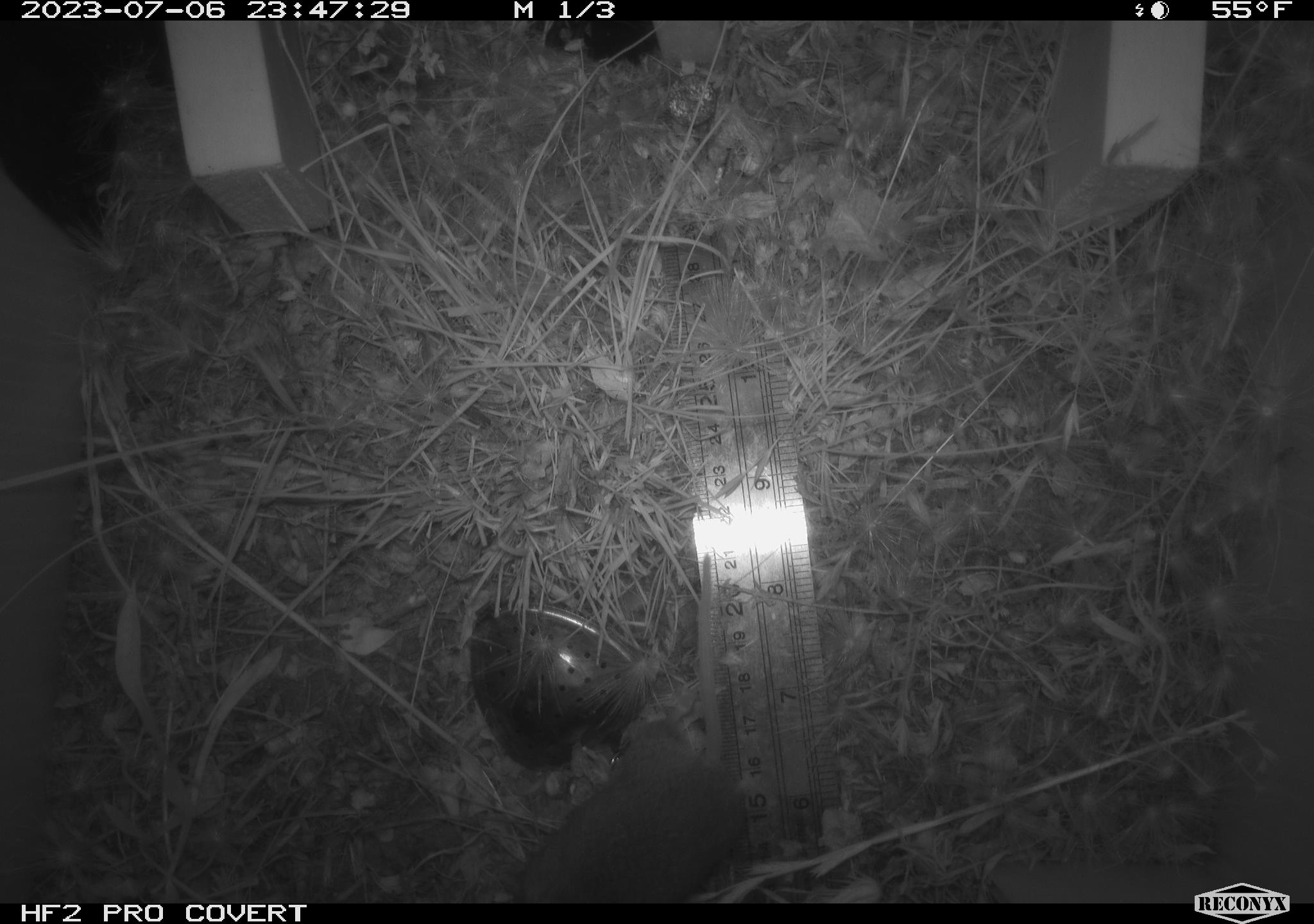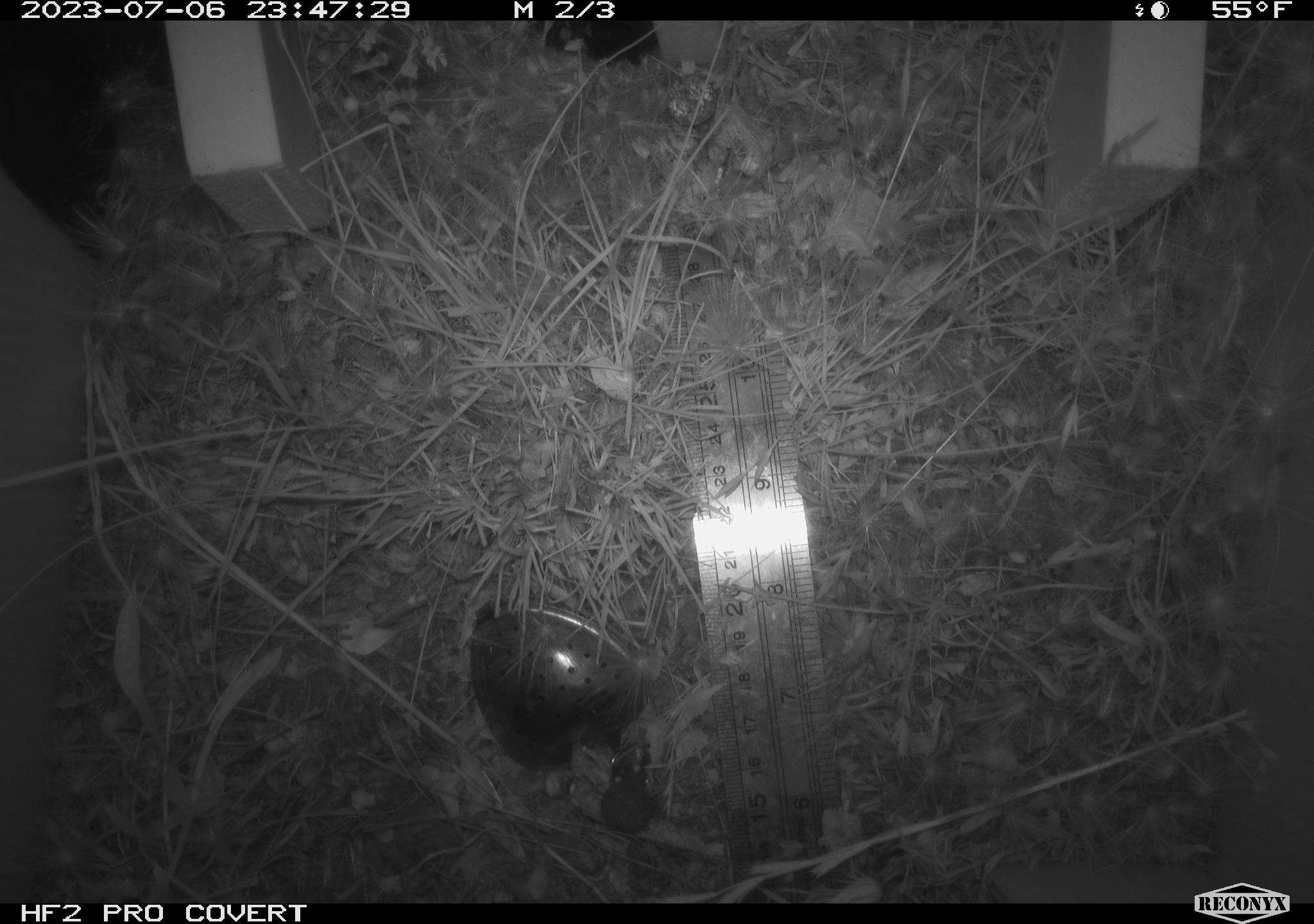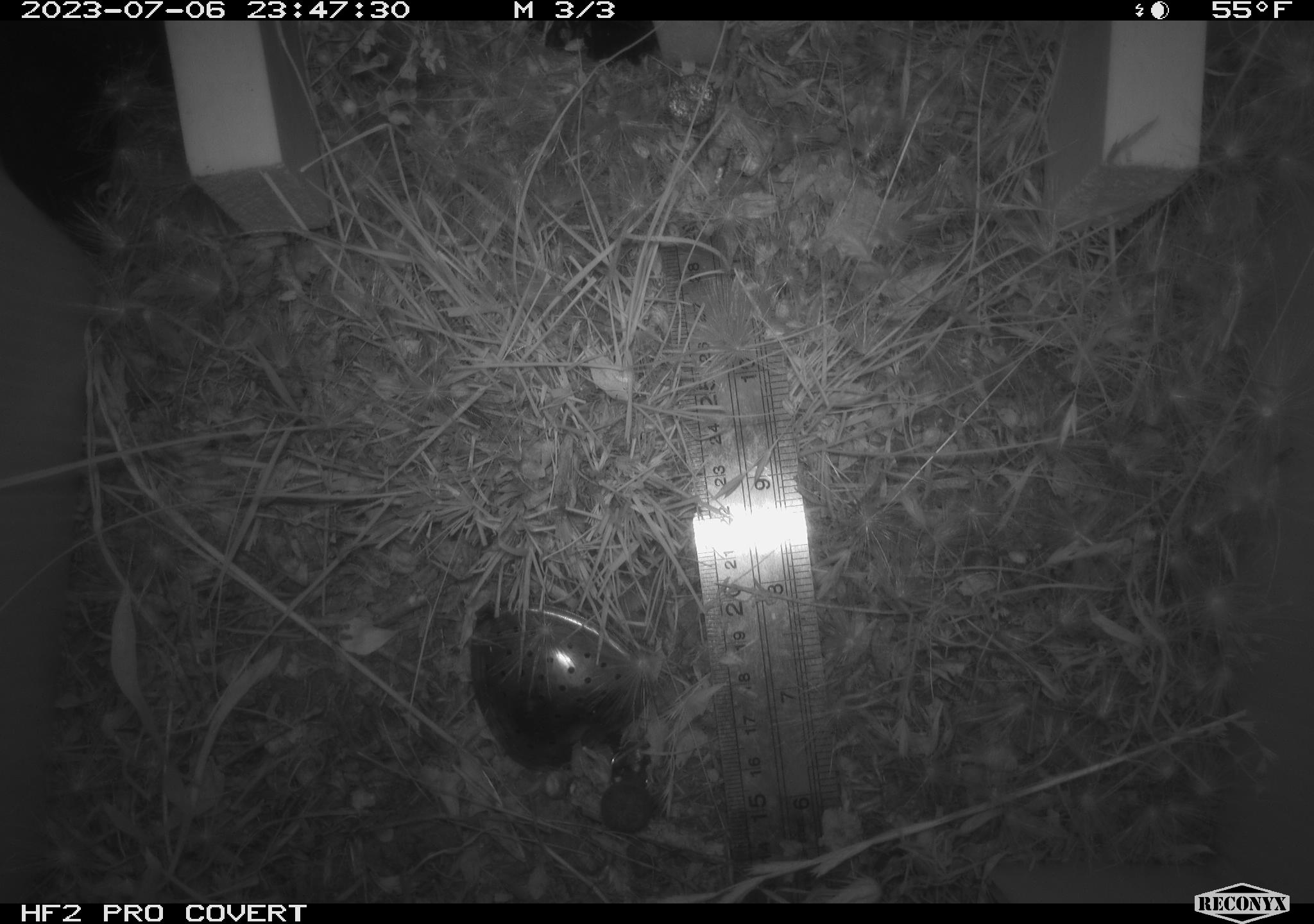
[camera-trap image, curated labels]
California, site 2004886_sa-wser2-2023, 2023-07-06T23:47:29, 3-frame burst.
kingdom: Animalia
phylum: Chordata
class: Mammalia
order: Rodentia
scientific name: Rodentia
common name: mouse species